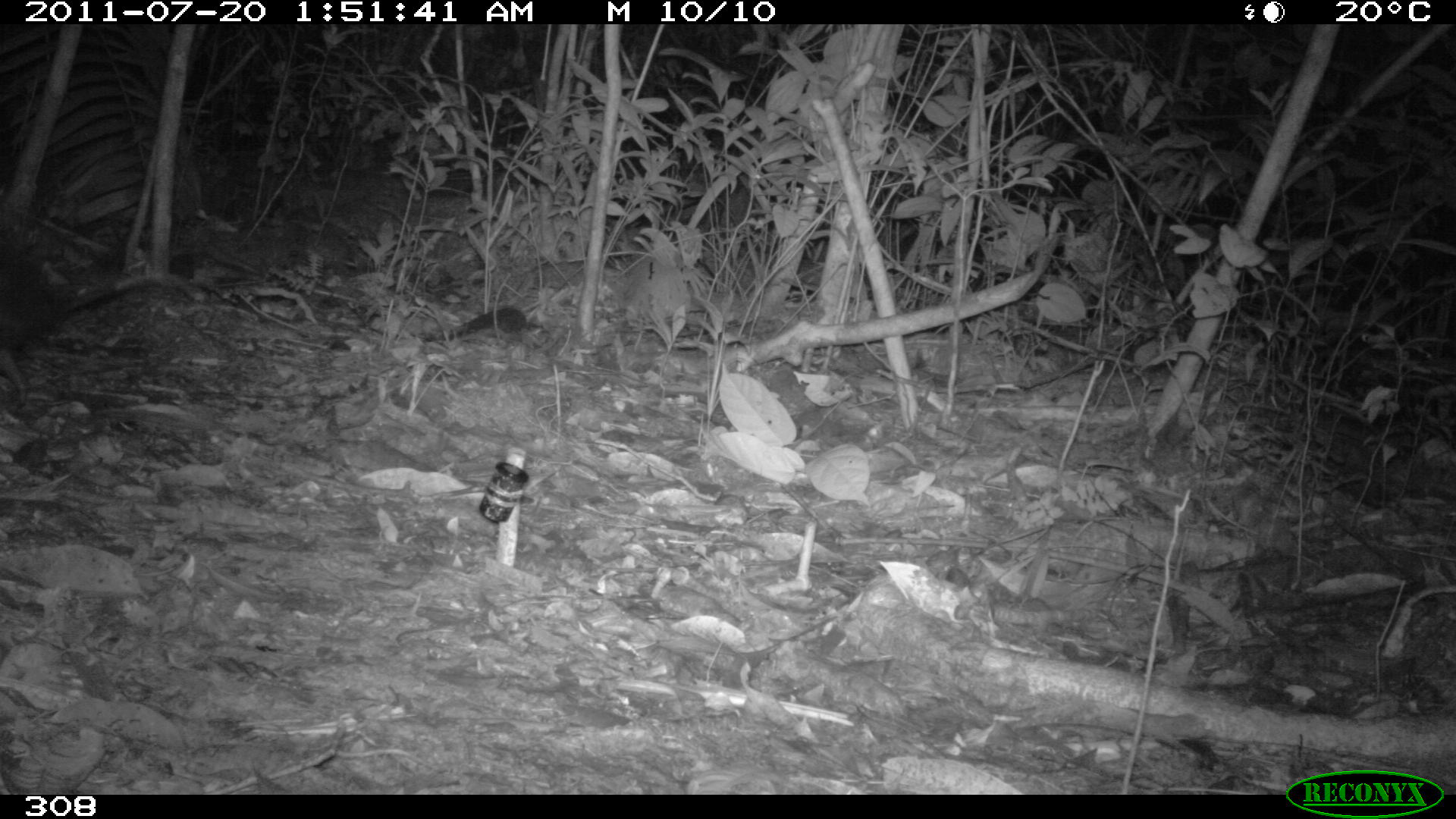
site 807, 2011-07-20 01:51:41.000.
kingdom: Animalia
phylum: Chordata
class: Mammalia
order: Didelphimorphia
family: Didelphidae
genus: Didelphis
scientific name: Didelphis marsupialis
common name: southern opossum